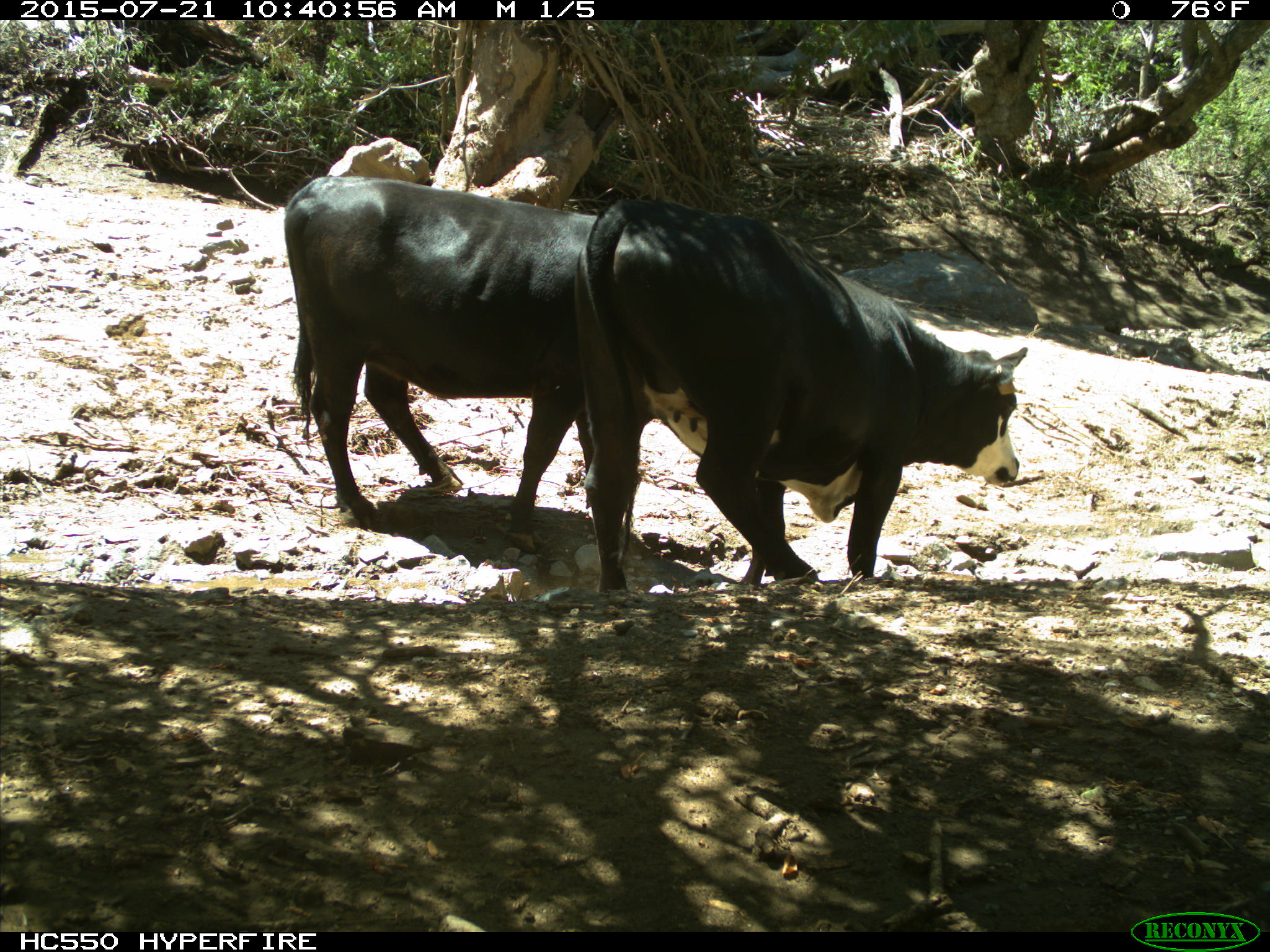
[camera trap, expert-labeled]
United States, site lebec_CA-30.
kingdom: Animalia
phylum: Chordata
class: Mammalia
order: Artiodactyla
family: Bovidae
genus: Bos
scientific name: Bos taurus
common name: domestic cow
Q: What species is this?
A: Bos taurus (domestic cow).